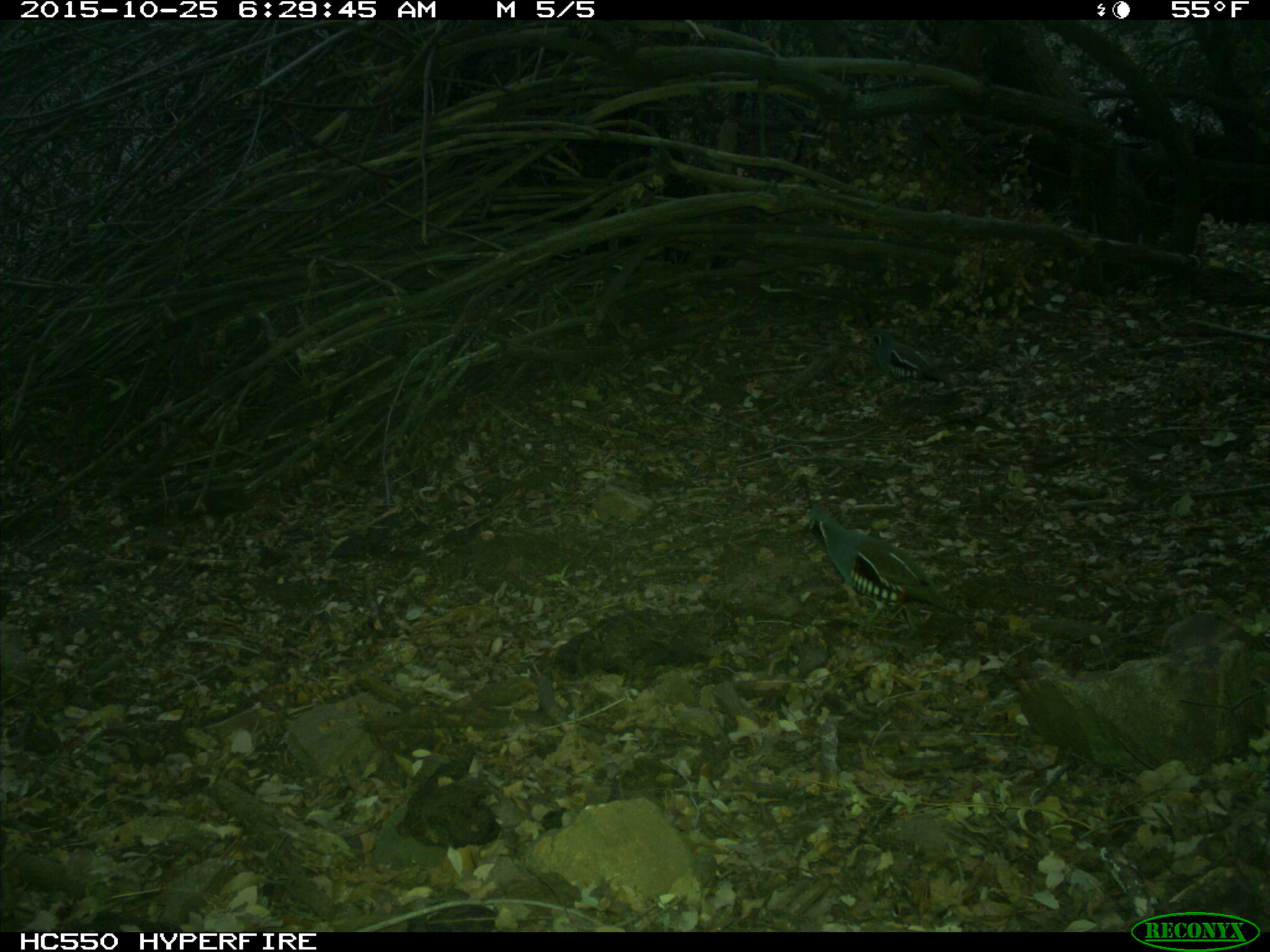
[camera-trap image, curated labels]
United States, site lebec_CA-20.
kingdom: Animalia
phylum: Chordata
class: Aves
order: Galliformes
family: Odontophoridae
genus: Callipepla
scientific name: Callipepla californica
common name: california quail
Callipepla californica (california quail).